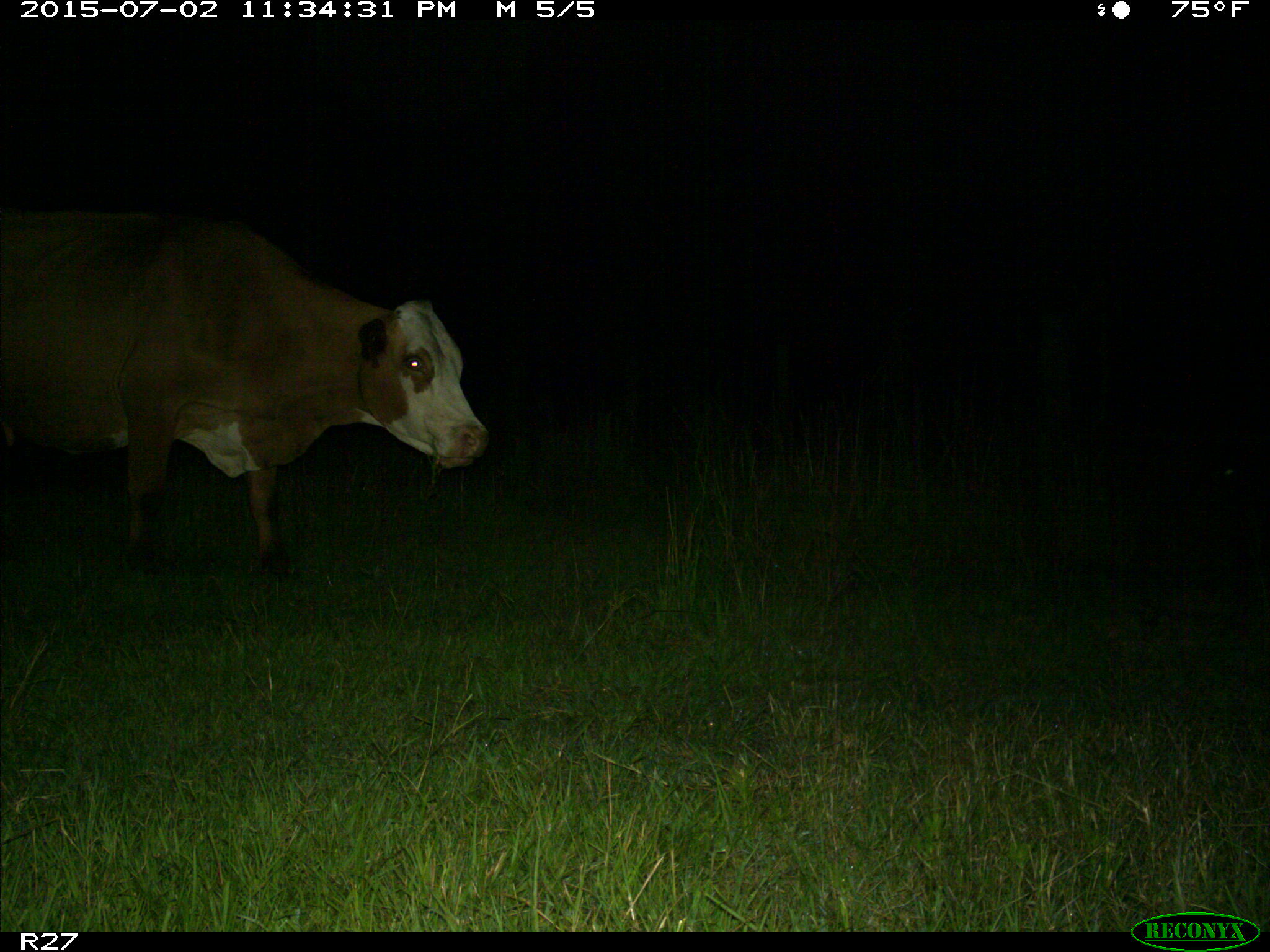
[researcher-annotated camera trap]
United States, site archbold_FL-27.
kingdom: Animalia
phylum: Chordata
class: Mammalia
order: Artiodactyla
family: Bovidae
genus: Bos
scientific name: Bos taurus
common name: domestic cow